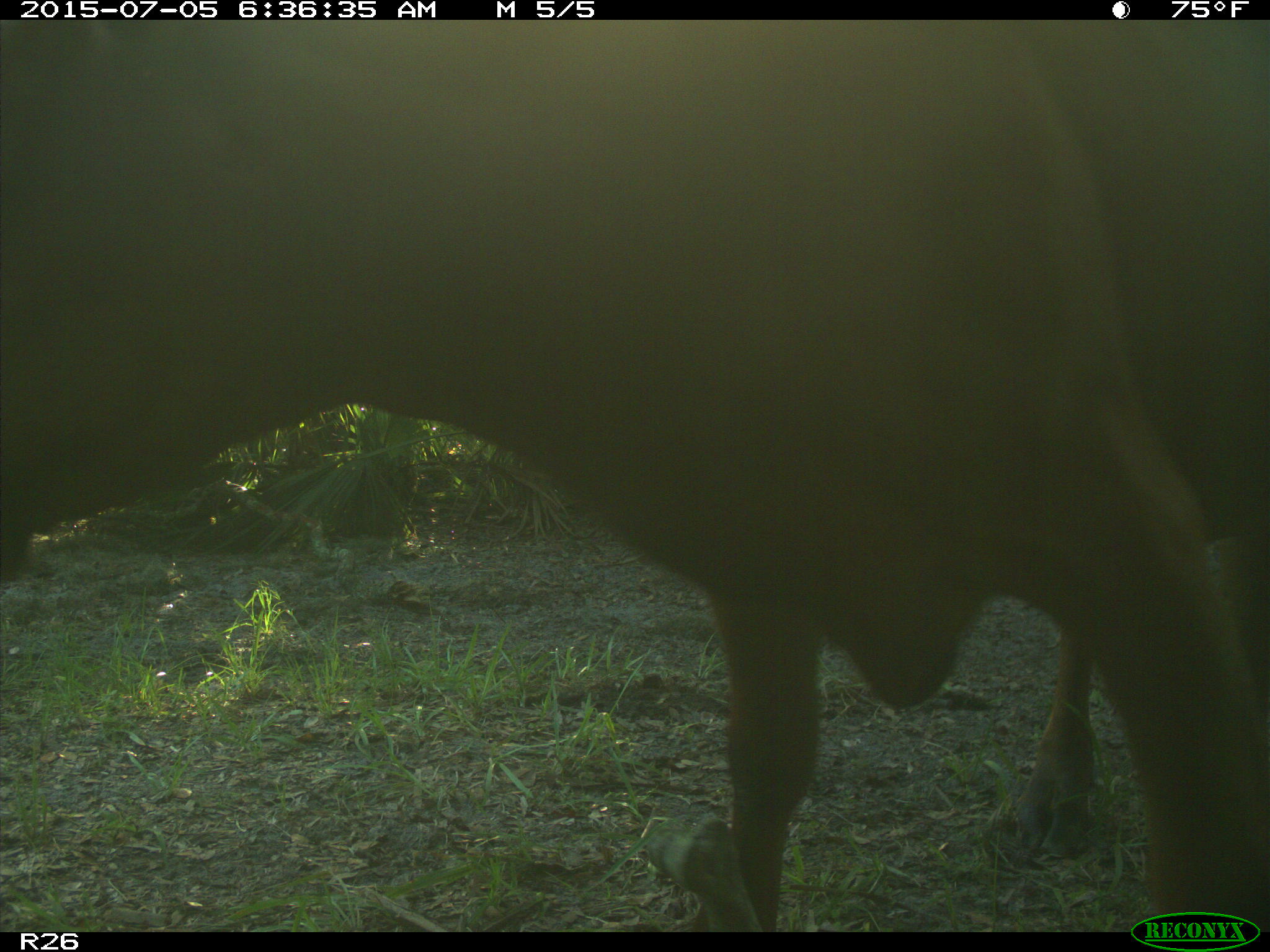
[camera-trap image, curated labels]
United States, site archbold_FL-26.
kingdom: Animalia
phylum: Chordata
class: Mammalia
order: Artiodactyla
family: Bovidae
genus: Bos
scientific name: Bos taurus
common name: domestic cow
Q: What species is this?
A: Bos taurus (domestic cow).